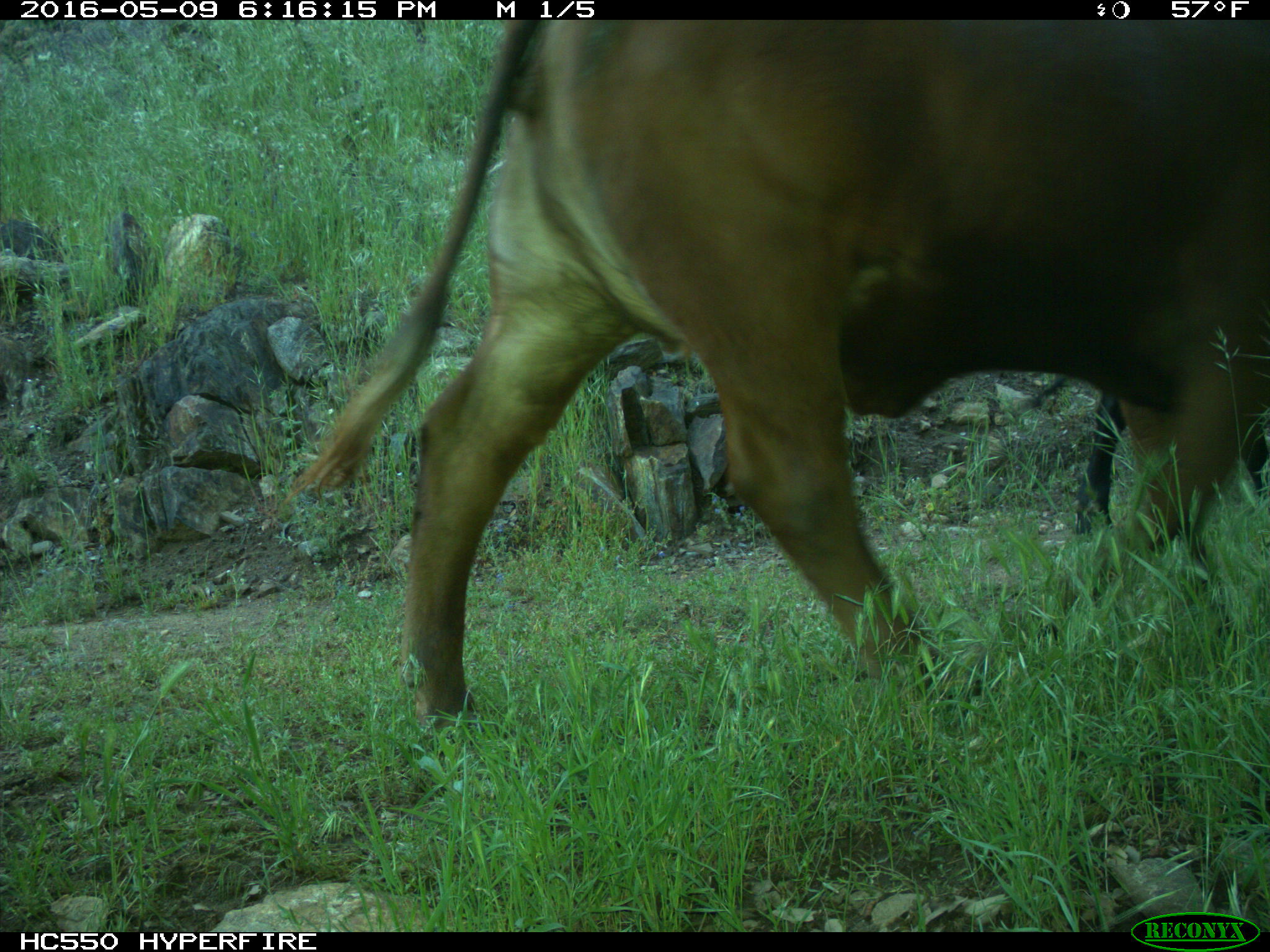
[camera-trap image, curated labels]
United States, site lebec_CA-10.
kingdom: Animalia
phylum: Chordata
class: Mammalia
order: Artiodactyla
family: Bovidae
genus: Bos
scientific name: Bos taurus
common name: domestic cow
Bos taurus (domestic cow).